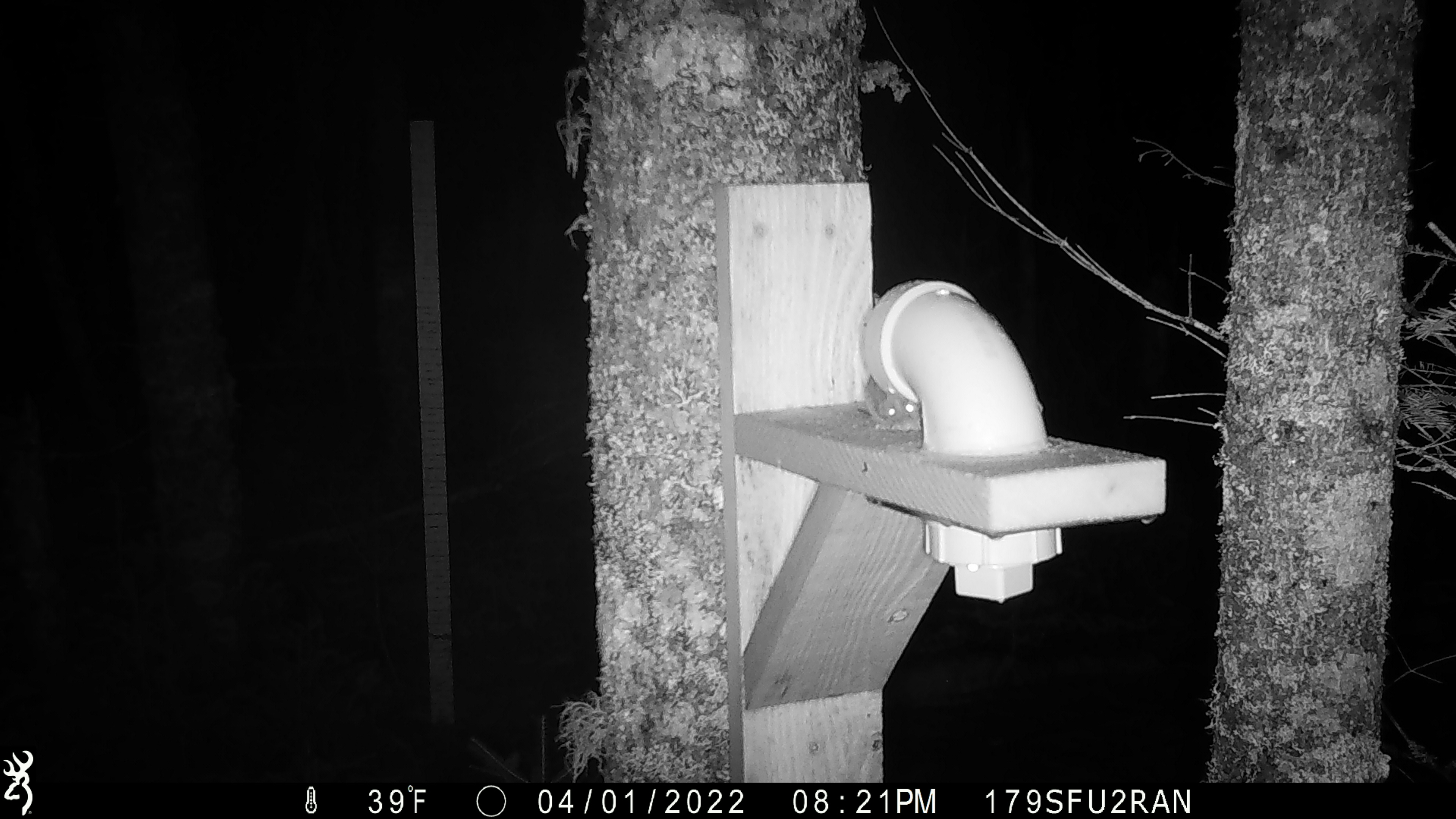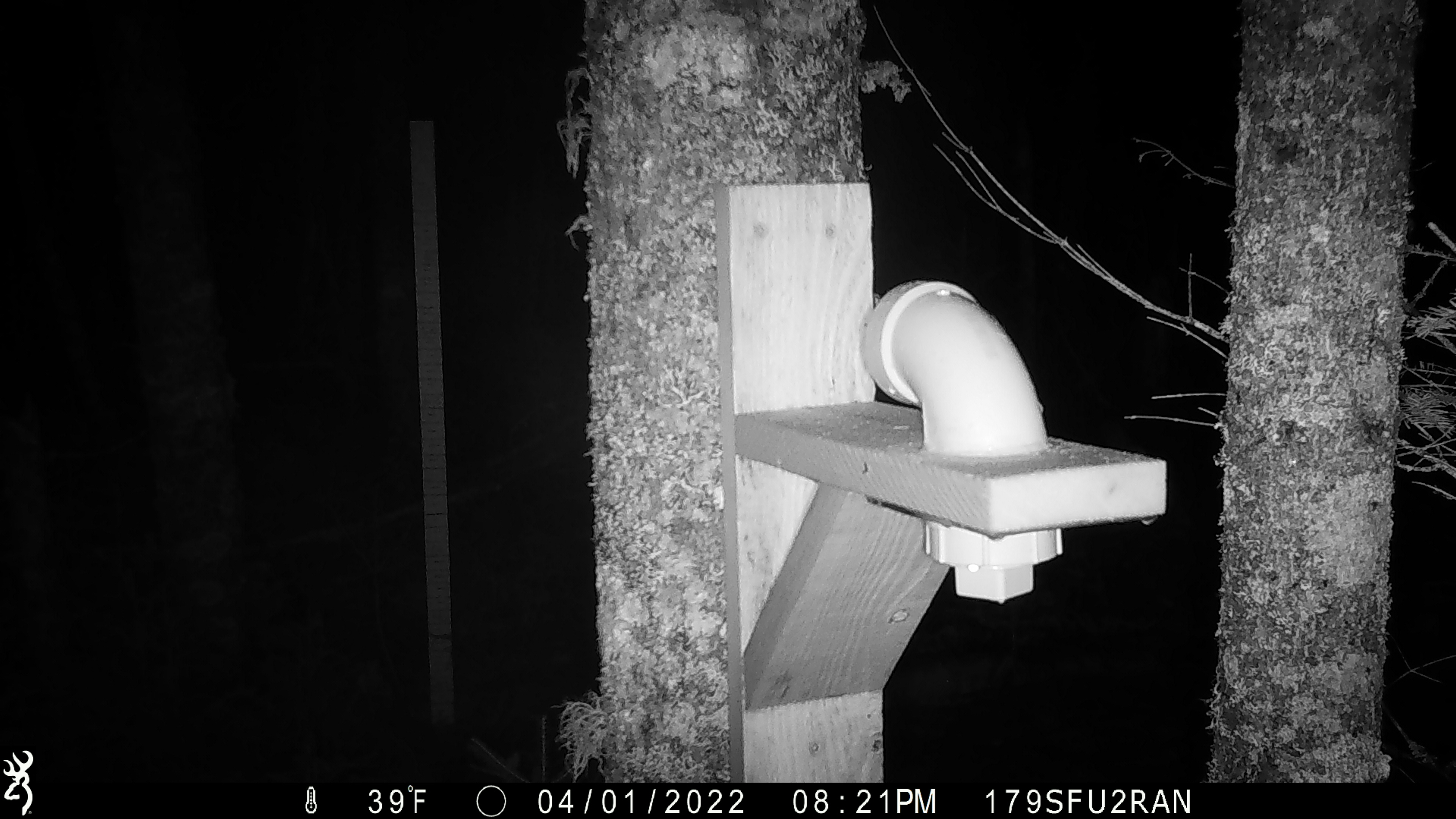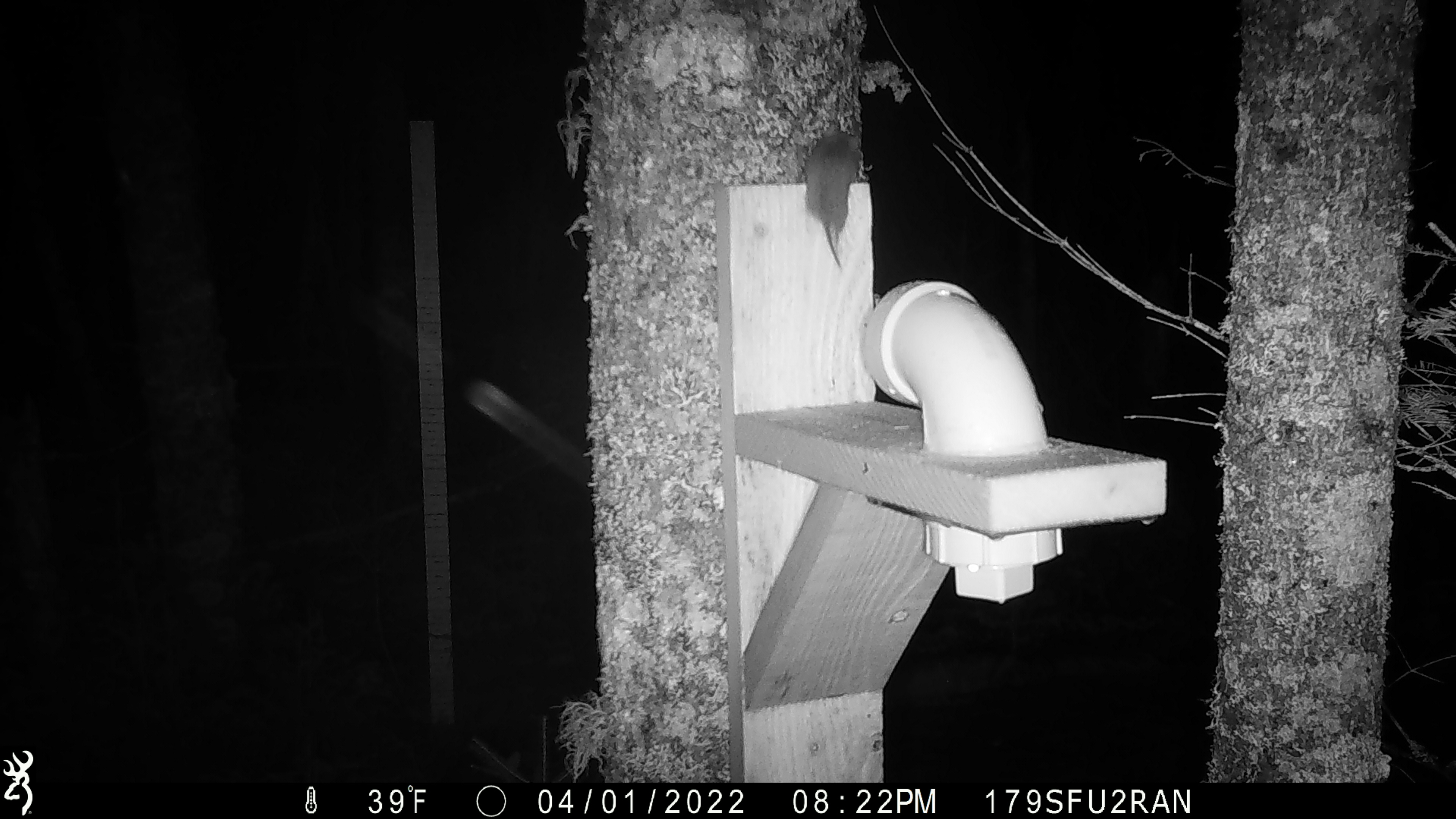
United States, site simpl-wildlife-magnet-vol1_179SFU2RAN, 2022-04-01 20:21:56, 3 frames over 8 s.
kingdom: Animalia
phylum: Chordata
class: Mammalia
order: Rodentia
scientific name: Rodentia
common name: mouse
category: mouse sp.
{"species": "mouse sp. (mouse) (Rodentia)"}